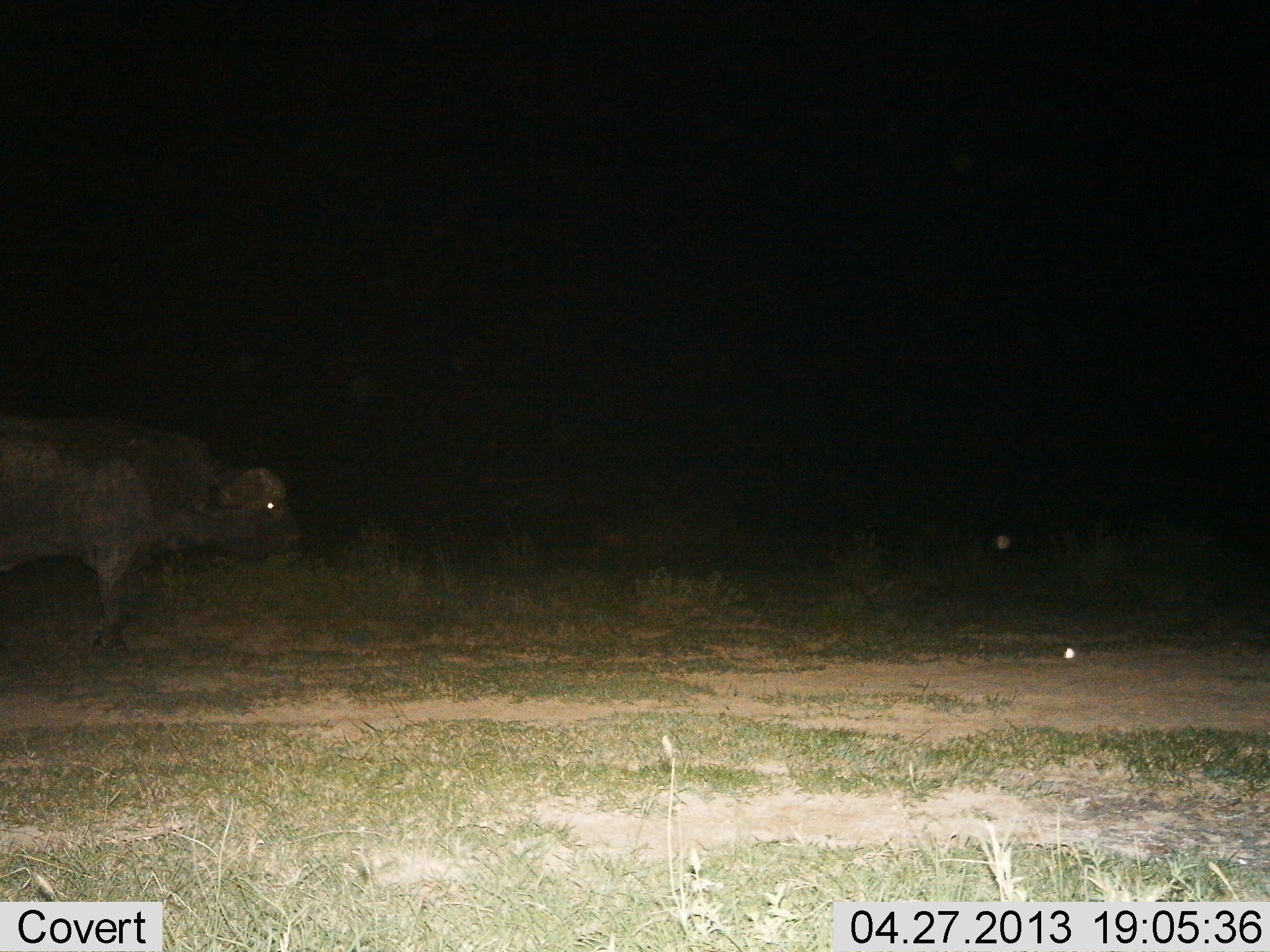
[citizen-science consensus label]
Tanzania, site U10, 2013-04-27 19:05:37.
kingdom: Animalia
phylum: Chordata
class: Mammalia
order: Artiodactyla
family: Bovidae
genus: Syncerus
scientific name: Syncerus caffer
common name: cape buffalo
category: buffalo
Buffalo (cape buffalo) (Syncerus caffer), count 1. Behavior (volunteer vote fractions): standing 50%, resting 0%, moving 50%, interacting 0%. Young present (vote fraction): 0%. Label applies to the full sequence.